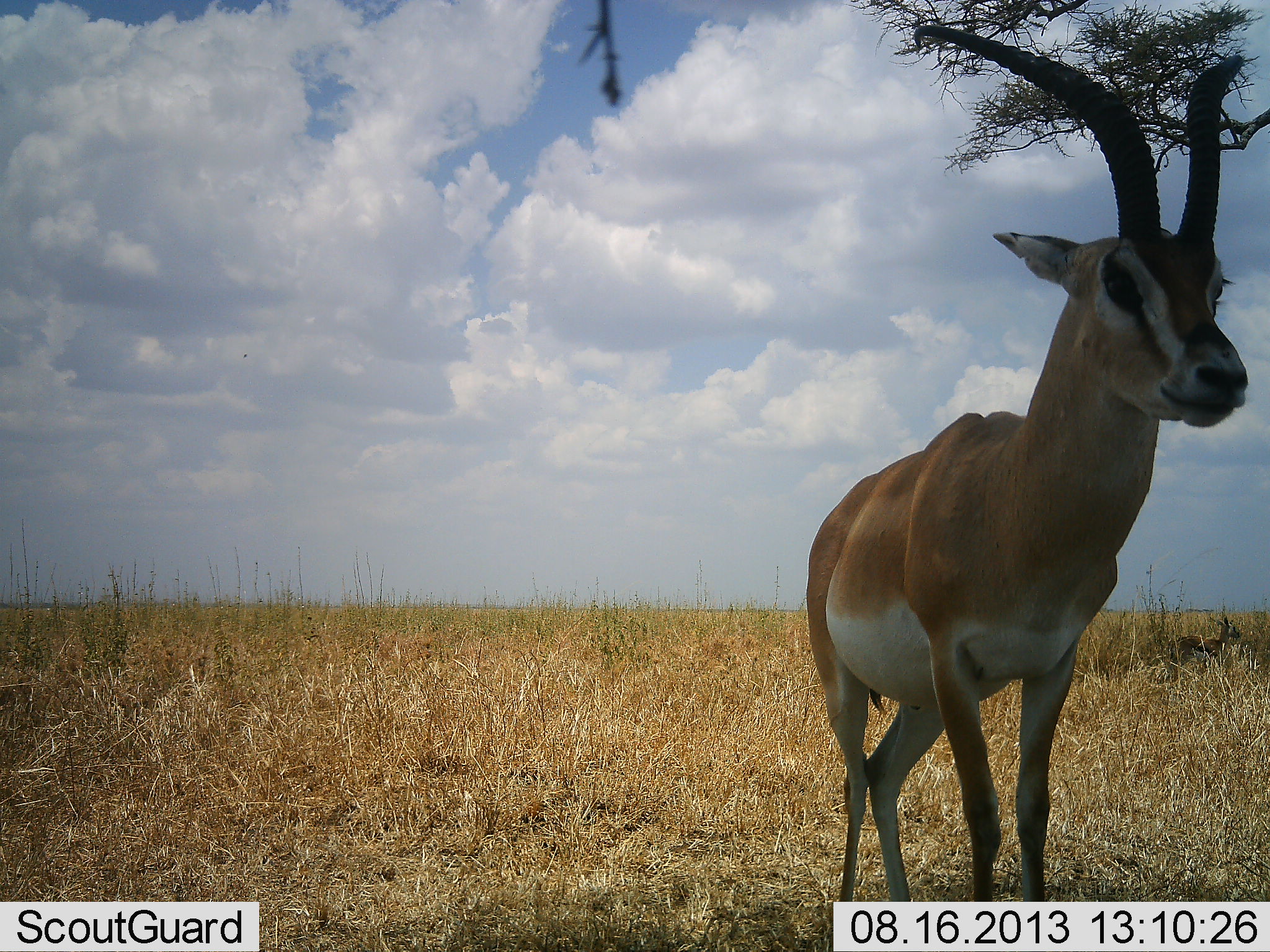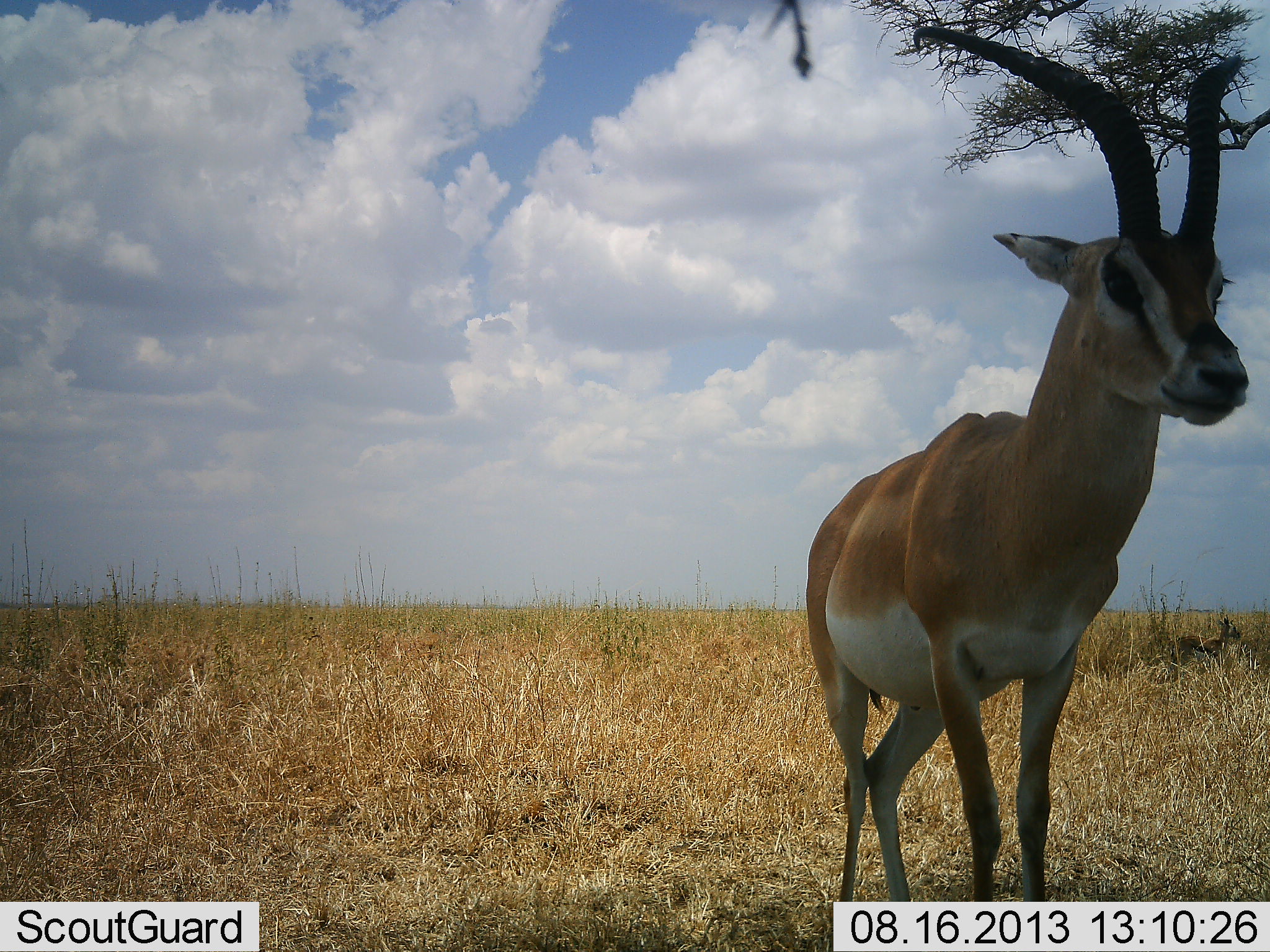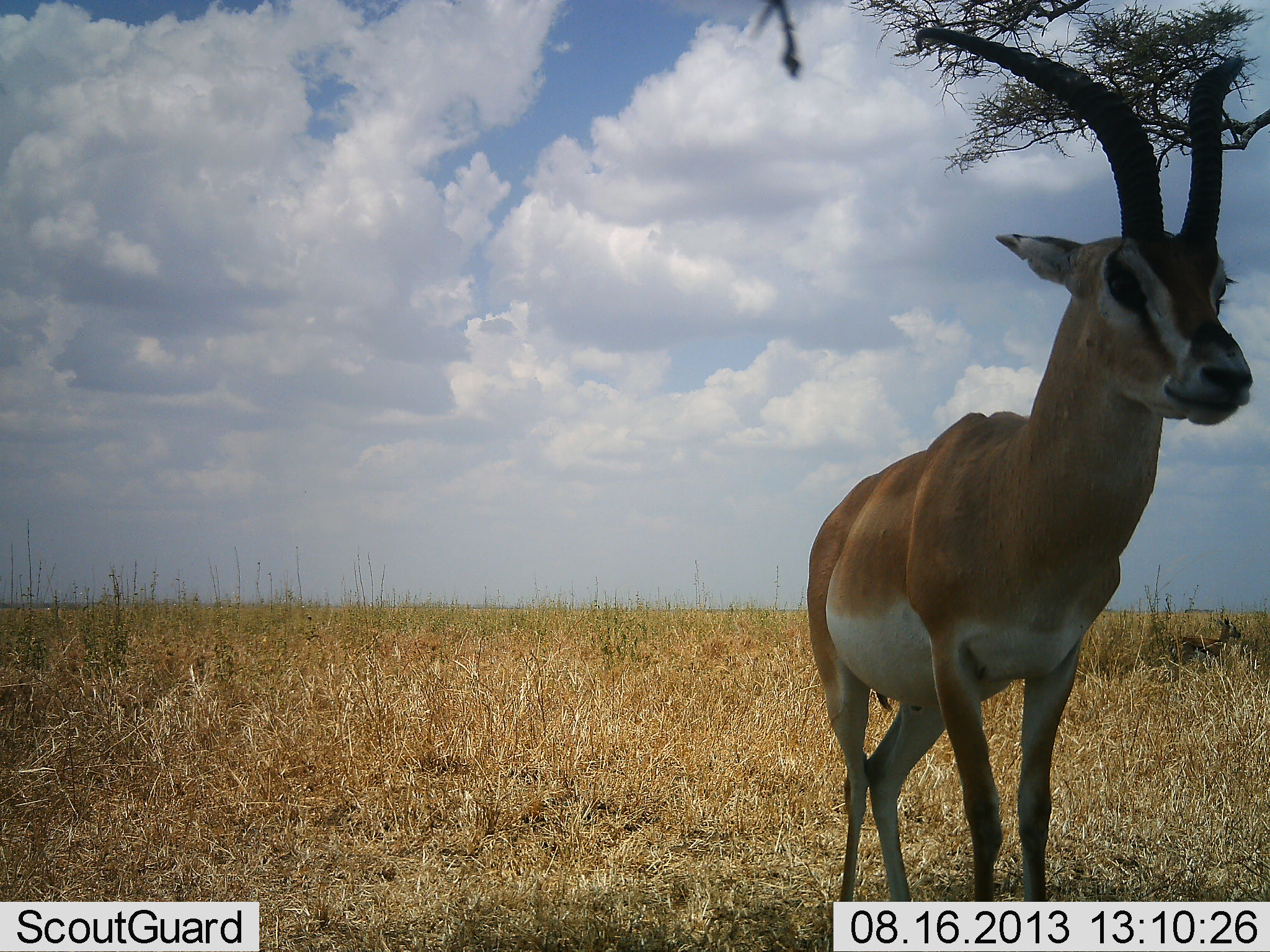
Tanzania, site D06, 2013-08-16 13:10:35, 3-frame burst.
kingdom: Animalia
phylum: Chordata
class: Mammalia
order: Artiodactyla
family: Bovidae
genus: Nanger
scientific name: Nanger granti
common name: grant's gazelle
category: gazellegrants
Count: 1.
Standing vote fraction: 94%.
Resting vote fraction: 6%.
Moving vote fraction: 6%.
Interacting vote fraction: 0%.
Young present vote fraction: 0%.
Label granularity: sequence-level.